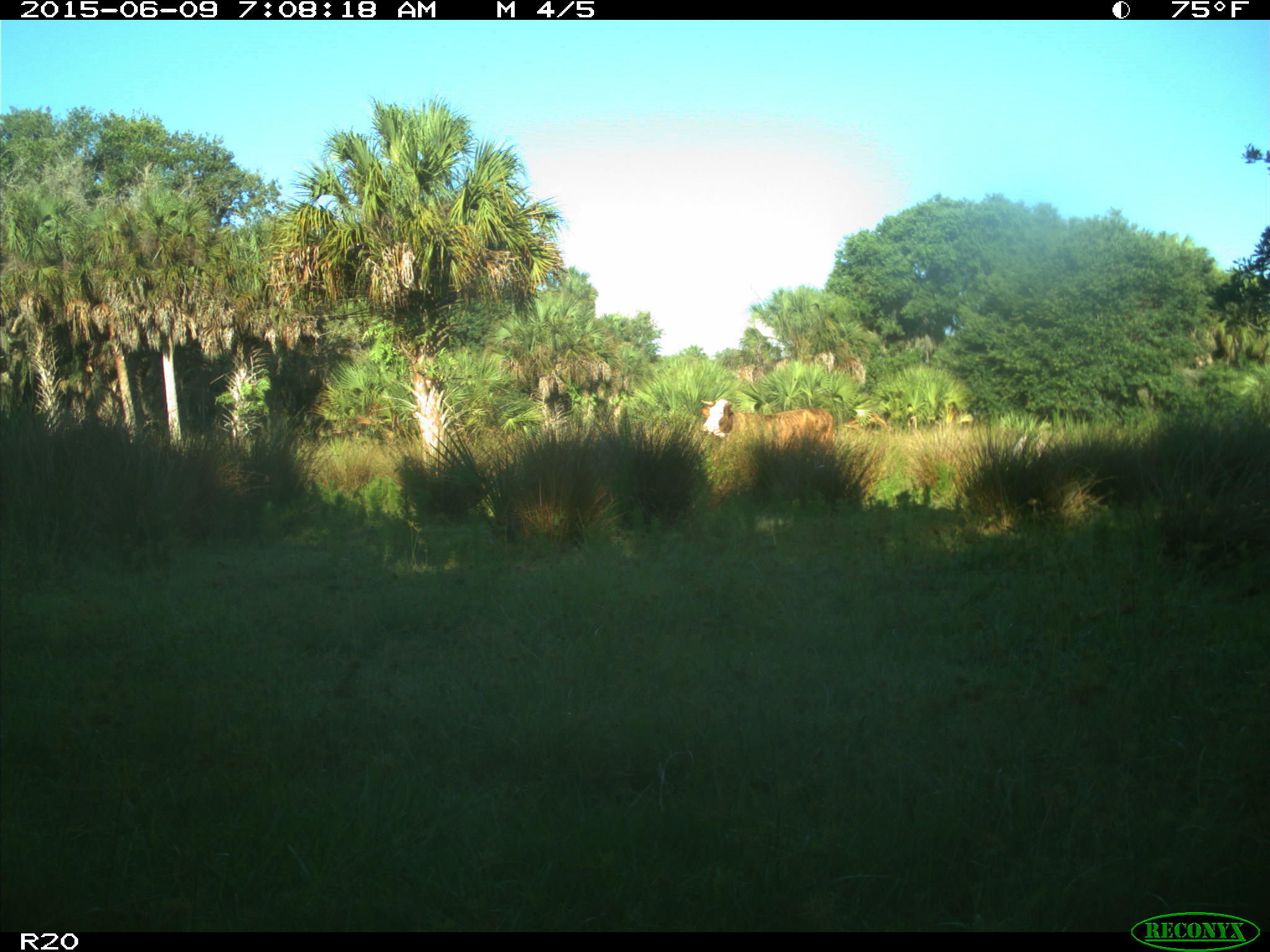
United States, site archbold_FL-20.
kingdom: Animalia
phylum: Chordata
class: Mammalia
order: Artiodactyla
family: Bovidae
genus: Bos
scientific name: Bos taurus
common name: domestic cow